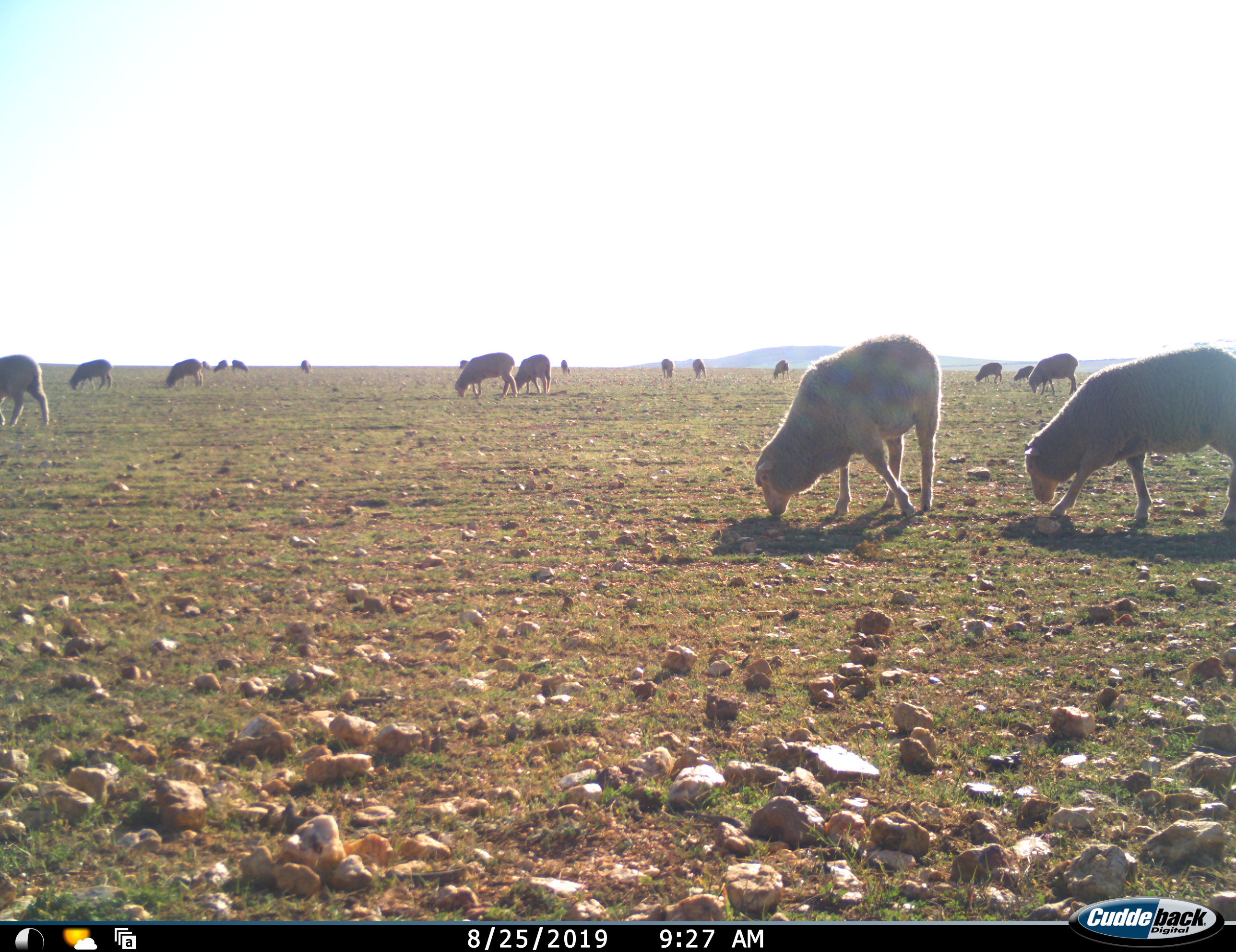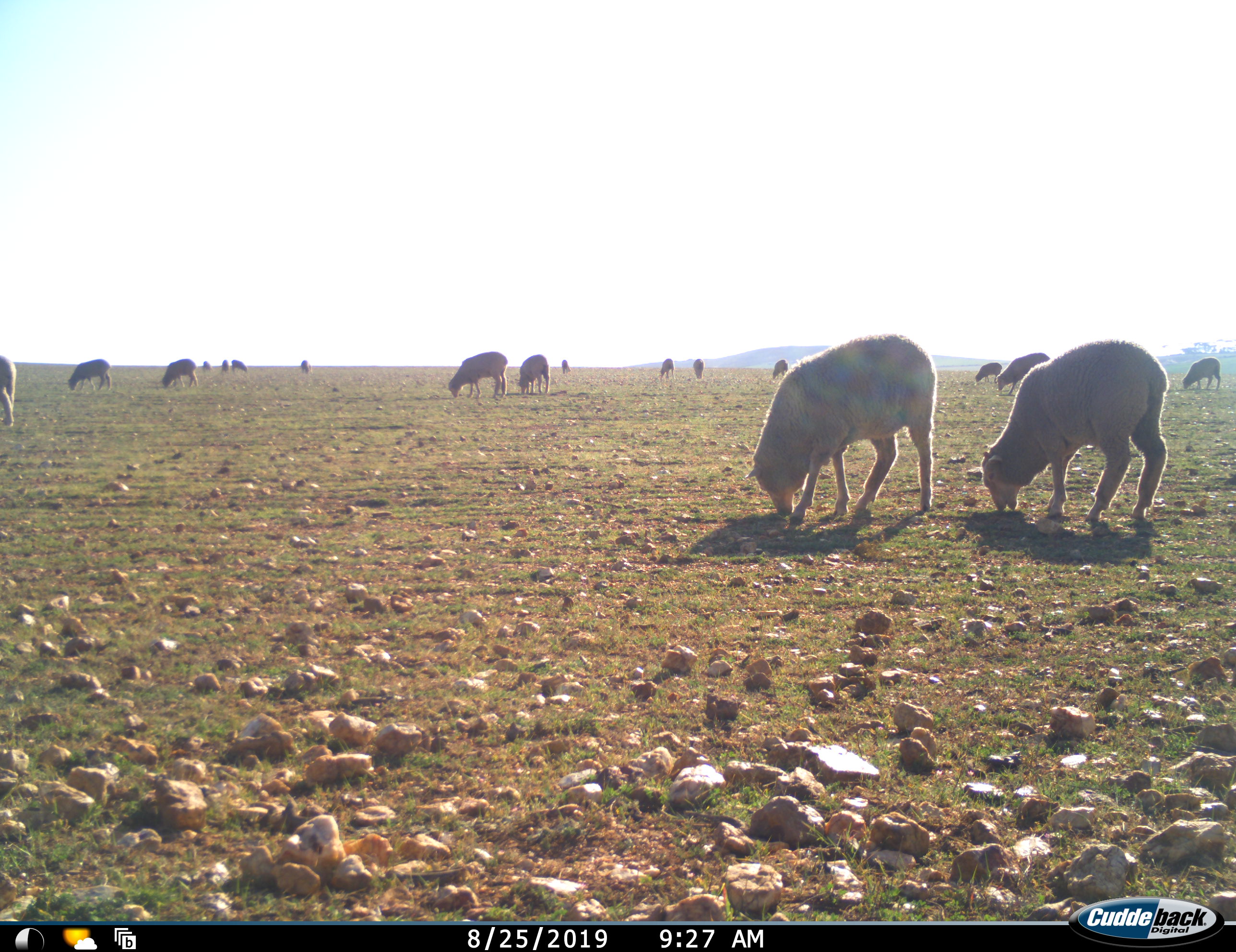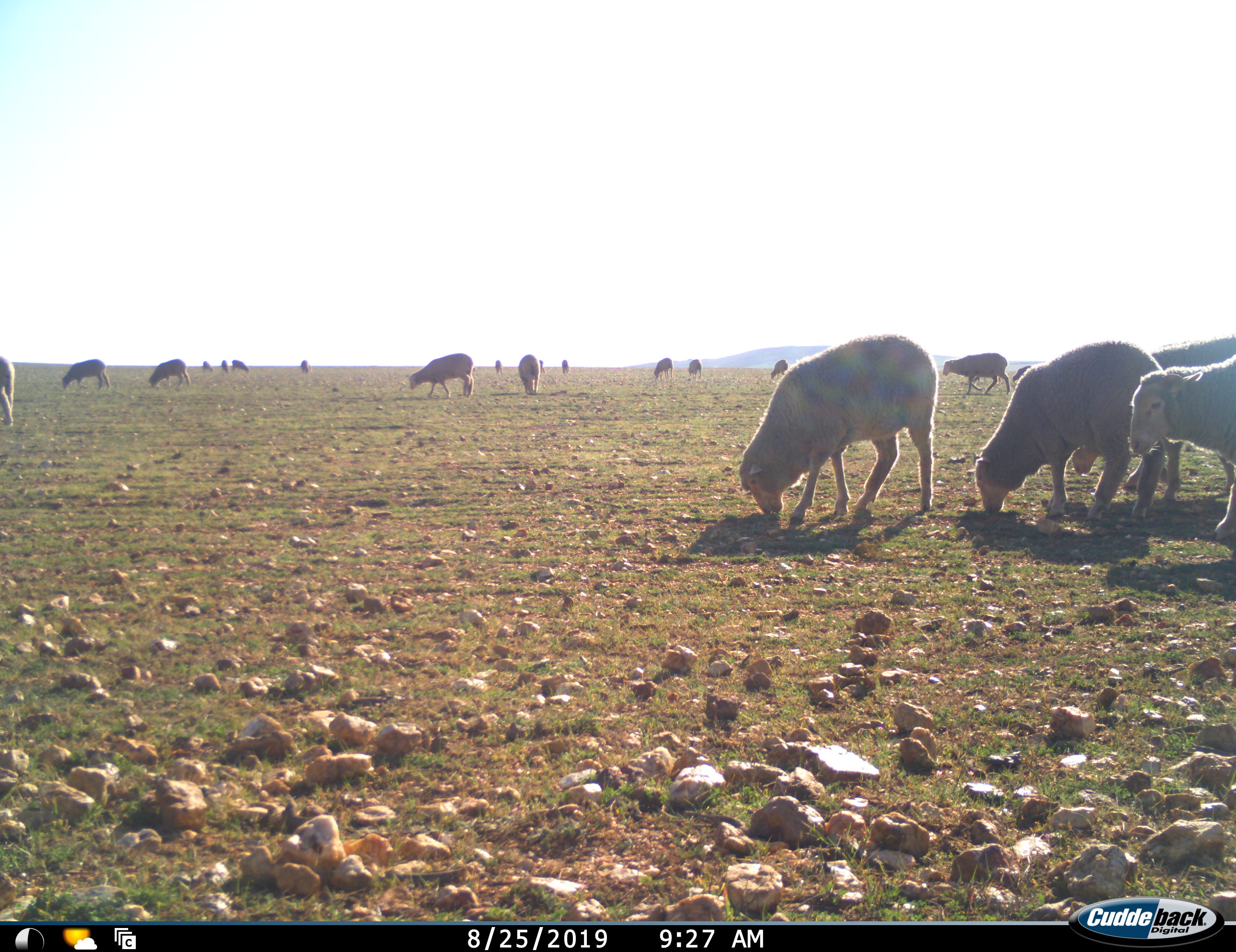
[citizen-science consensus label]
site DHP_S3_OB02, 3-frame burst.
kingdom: Animalia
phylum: Chordata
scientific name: Vertebrata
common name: domestic animal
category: domesticanimal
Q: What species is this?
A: Domesticanimal (domestic animal) (Vertebrata).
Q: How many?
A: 11-50.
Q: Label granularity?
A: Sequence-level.